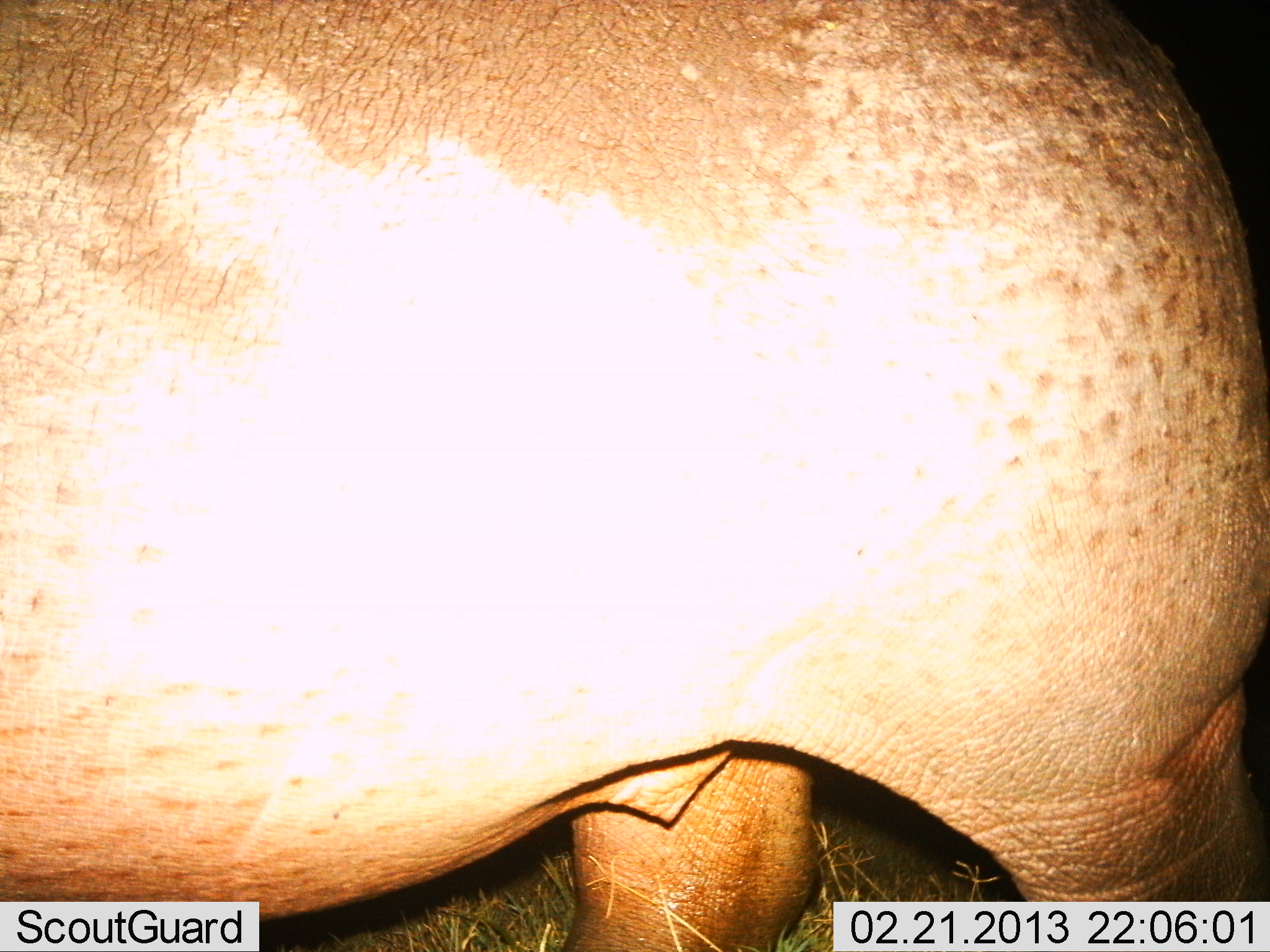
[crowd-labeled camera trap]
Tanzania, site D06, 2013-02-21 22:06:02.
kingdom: Animalia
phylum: Chordata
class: Mammalia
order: Artiodactyla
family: Hippopotamidae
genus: Hippopotamus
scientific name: Hippopotamus amphibius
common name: hippopotamus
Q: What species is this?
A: Hippopotamus (Hippopotamus amphibius).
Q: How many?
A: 1.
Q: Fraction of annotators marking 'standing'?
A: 54%.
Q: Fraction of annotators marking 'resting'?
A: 0%.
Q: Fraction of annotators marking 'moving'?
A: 46%.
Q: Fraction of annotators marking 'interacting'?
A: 0%.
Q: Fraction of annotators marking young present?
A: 0%.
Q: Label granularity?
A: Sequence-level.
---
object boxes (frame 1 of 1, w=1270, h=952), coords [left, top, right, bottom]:
animal: [1, 1, 1270, 951]